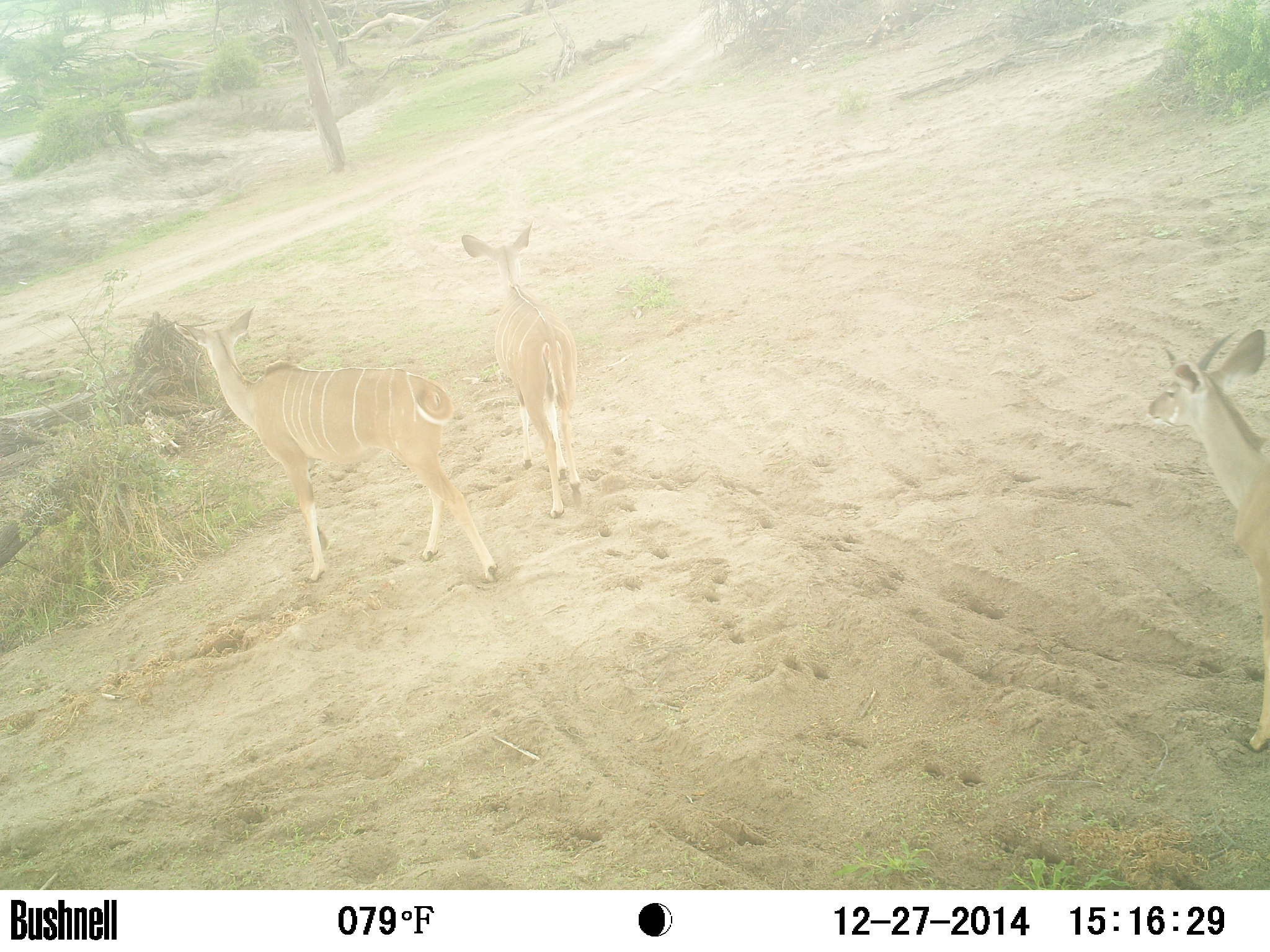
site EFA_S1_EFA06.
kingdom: Animalia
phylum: Chordata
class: Mammalia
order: Artiodactyla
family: Bovidae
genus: Tragelaphus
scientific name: Tragelaphus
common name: kudu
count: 3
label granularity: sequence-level